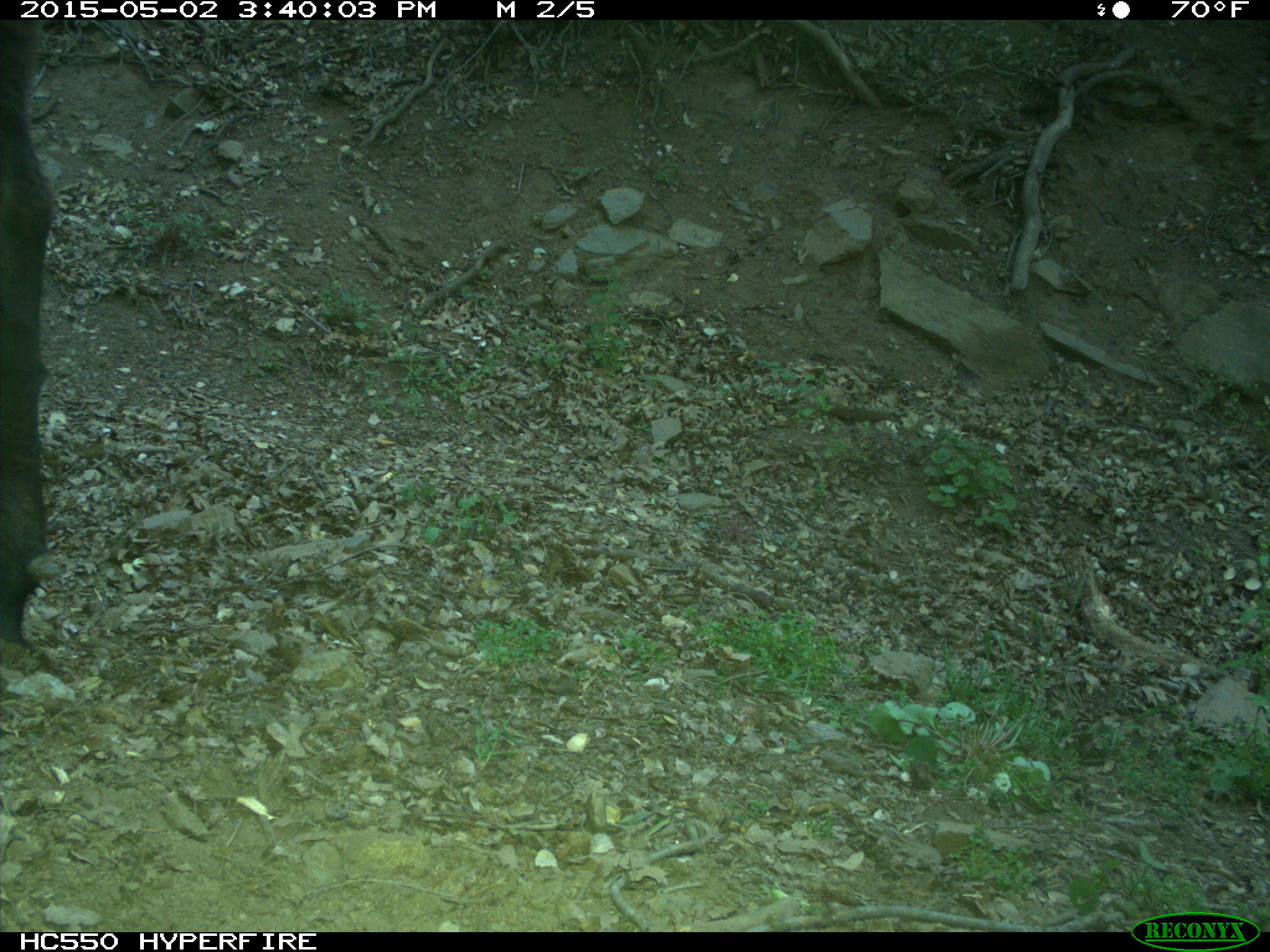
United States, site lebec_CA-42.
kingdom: Animalia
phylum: Chordata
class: Mammalia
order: Artiodactyla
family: Bovidae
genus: Bos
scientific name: Bos taurus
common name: domestic cow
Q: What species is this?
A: Bos taurus (domestic cow).